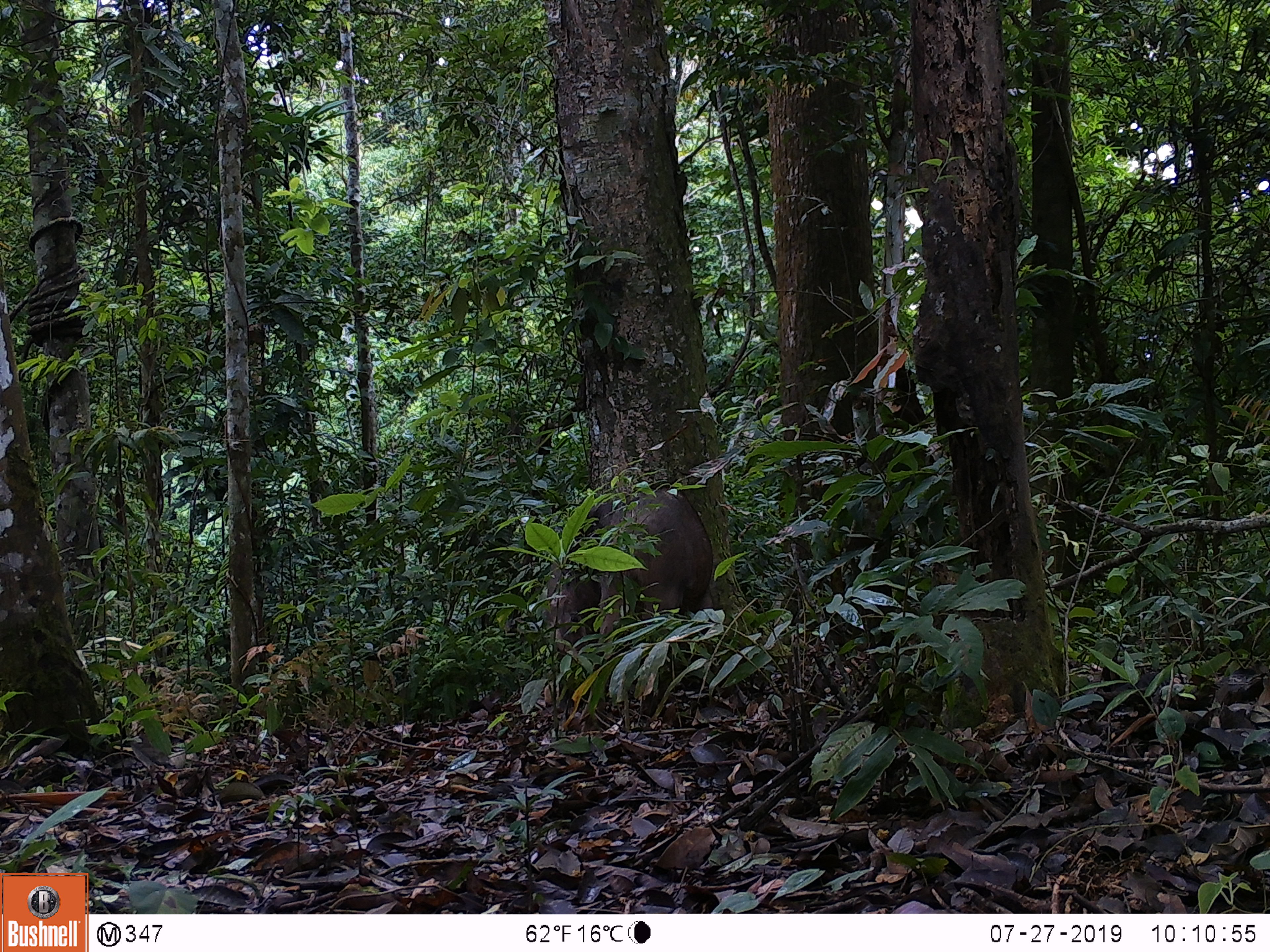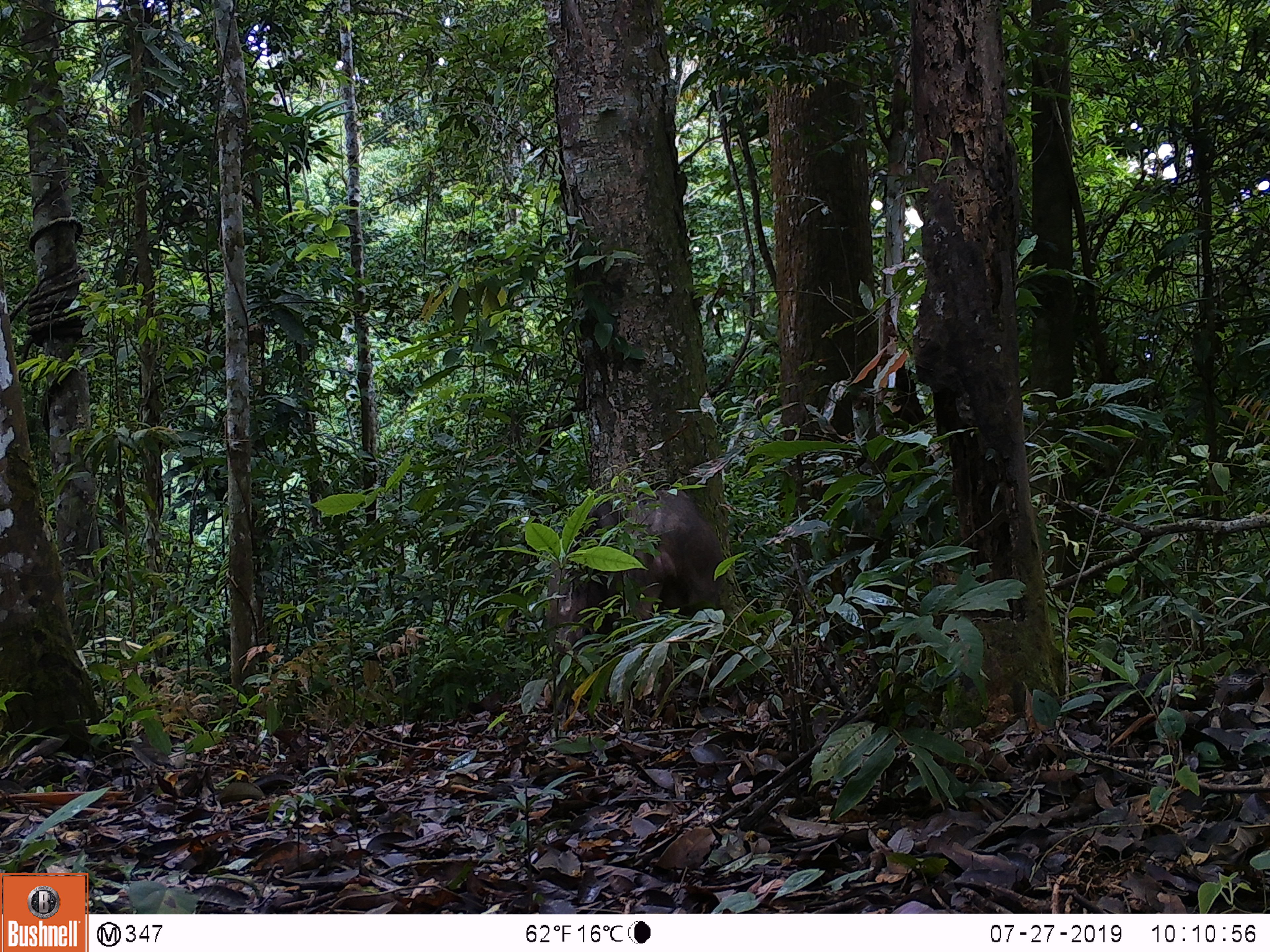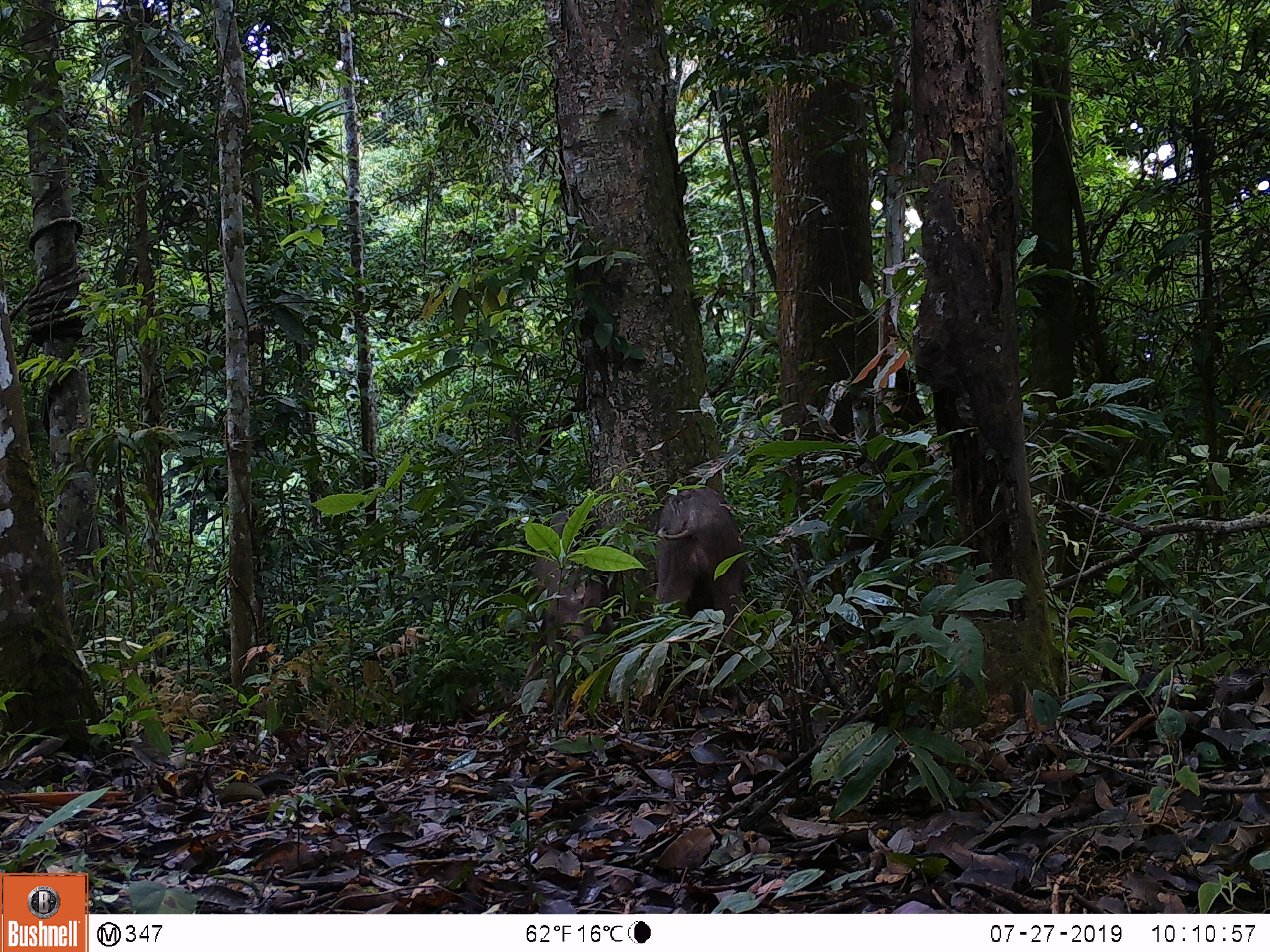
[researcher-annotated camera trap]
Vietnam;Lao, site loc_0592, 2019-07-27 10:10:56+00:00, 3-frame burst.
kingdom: Animalia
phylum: Chordata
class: Mammalia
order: Artiodactyla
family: Suidae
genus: Sus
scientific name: Sus scrofa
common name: eurasian wild pig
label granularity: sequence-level